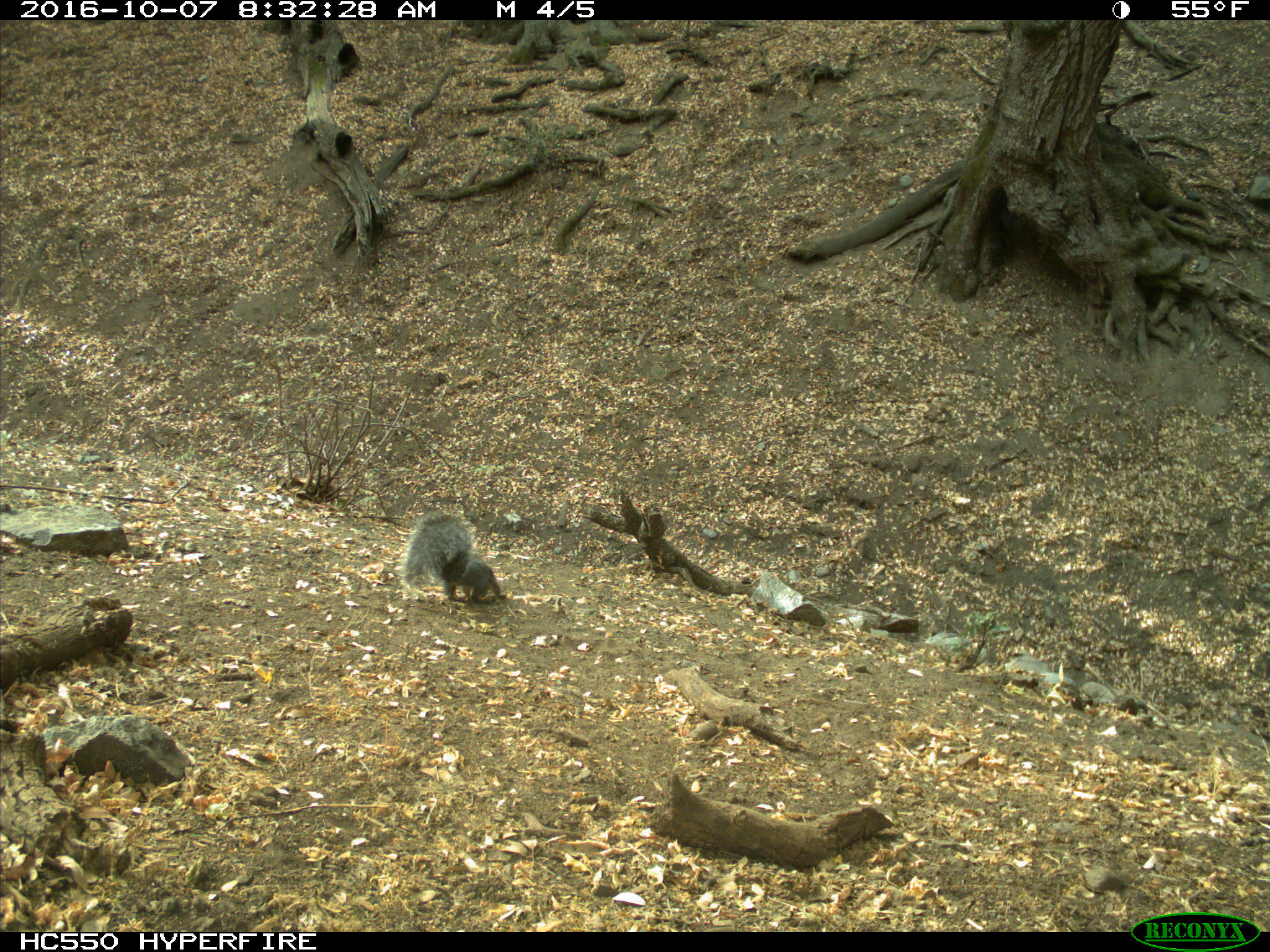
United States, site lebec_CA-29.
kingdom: Animalia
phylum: Chordata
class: Mammalia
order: Rodentia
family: Sciuridae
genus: Sciurus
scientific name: Sciurus carolinensis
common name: eastern gray squirrel